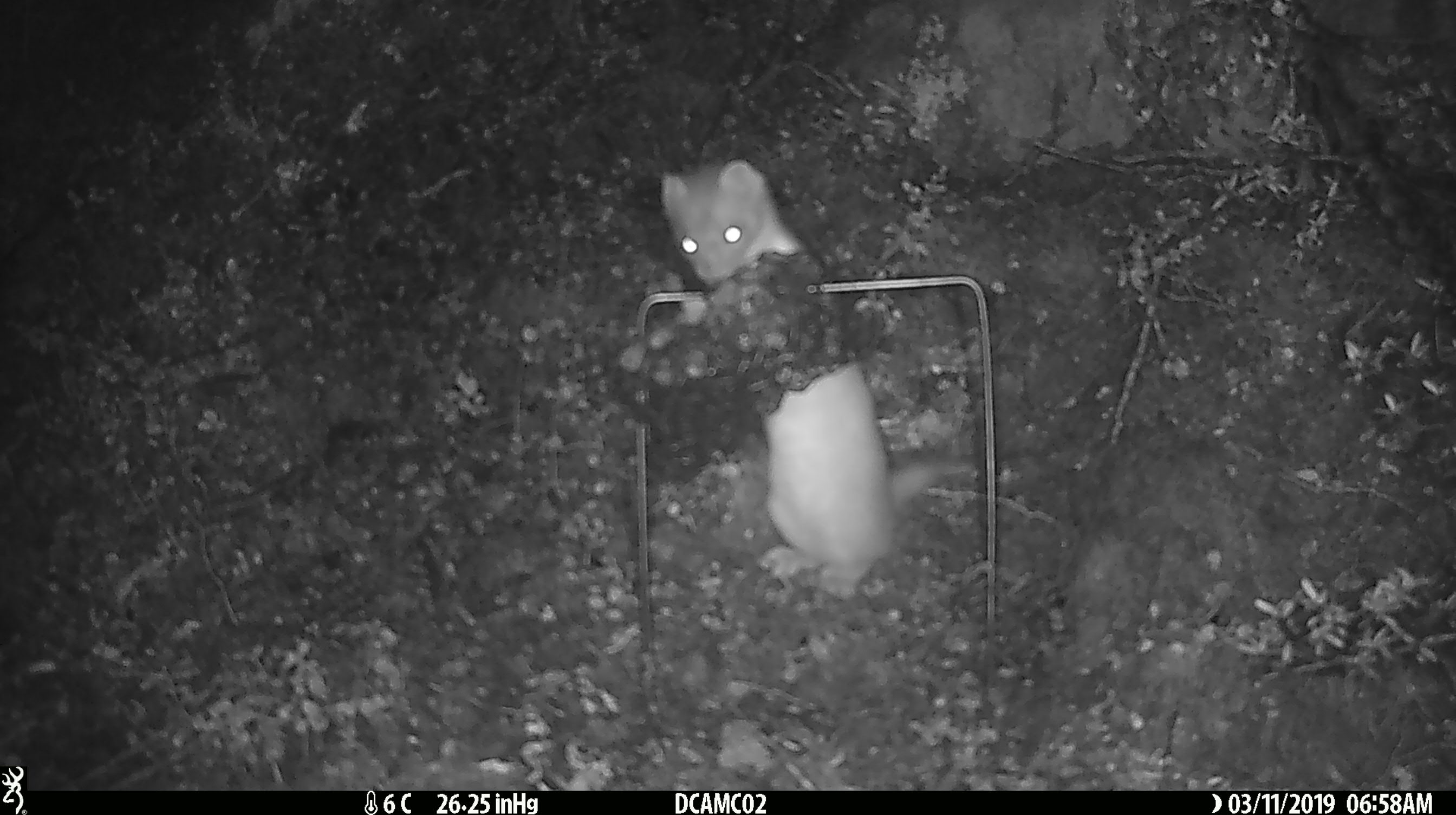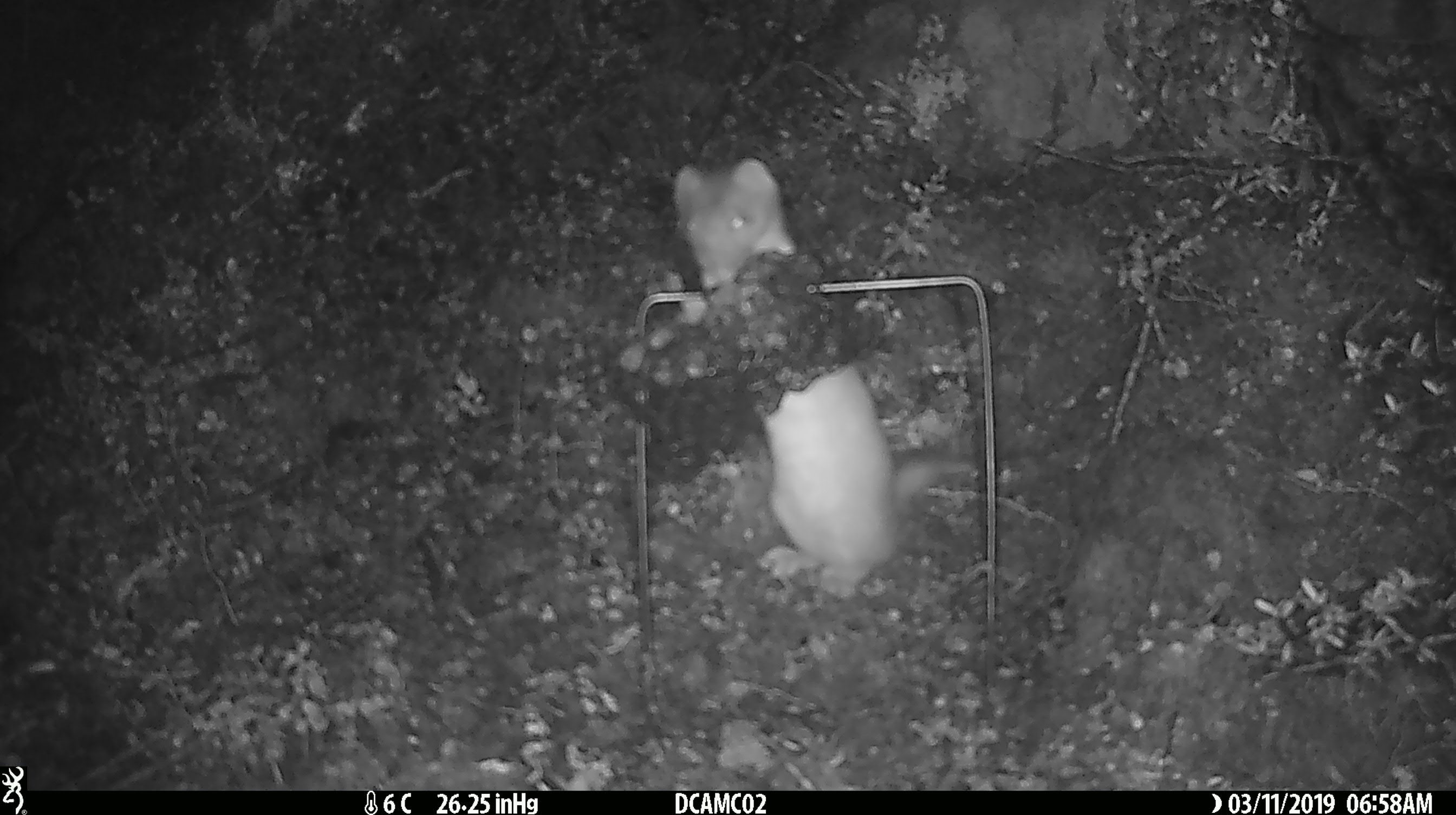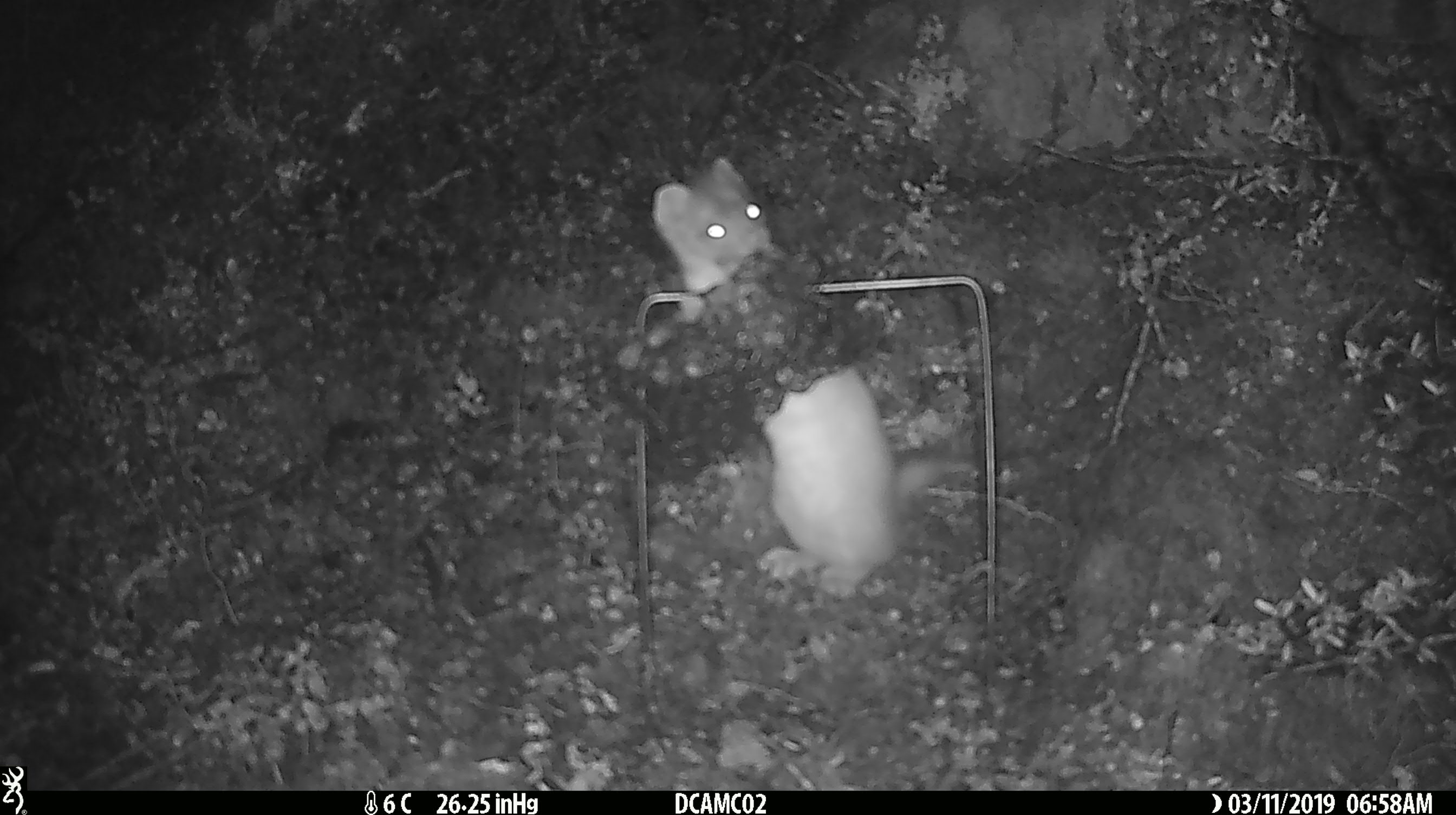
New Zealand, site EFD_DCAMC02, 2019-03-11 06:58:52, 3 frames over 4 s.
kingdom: Animalia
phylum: Chordata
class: Mammalia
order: Carnivora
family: Mustelidae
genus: Mustela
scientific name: Mustela erminea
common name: stoat